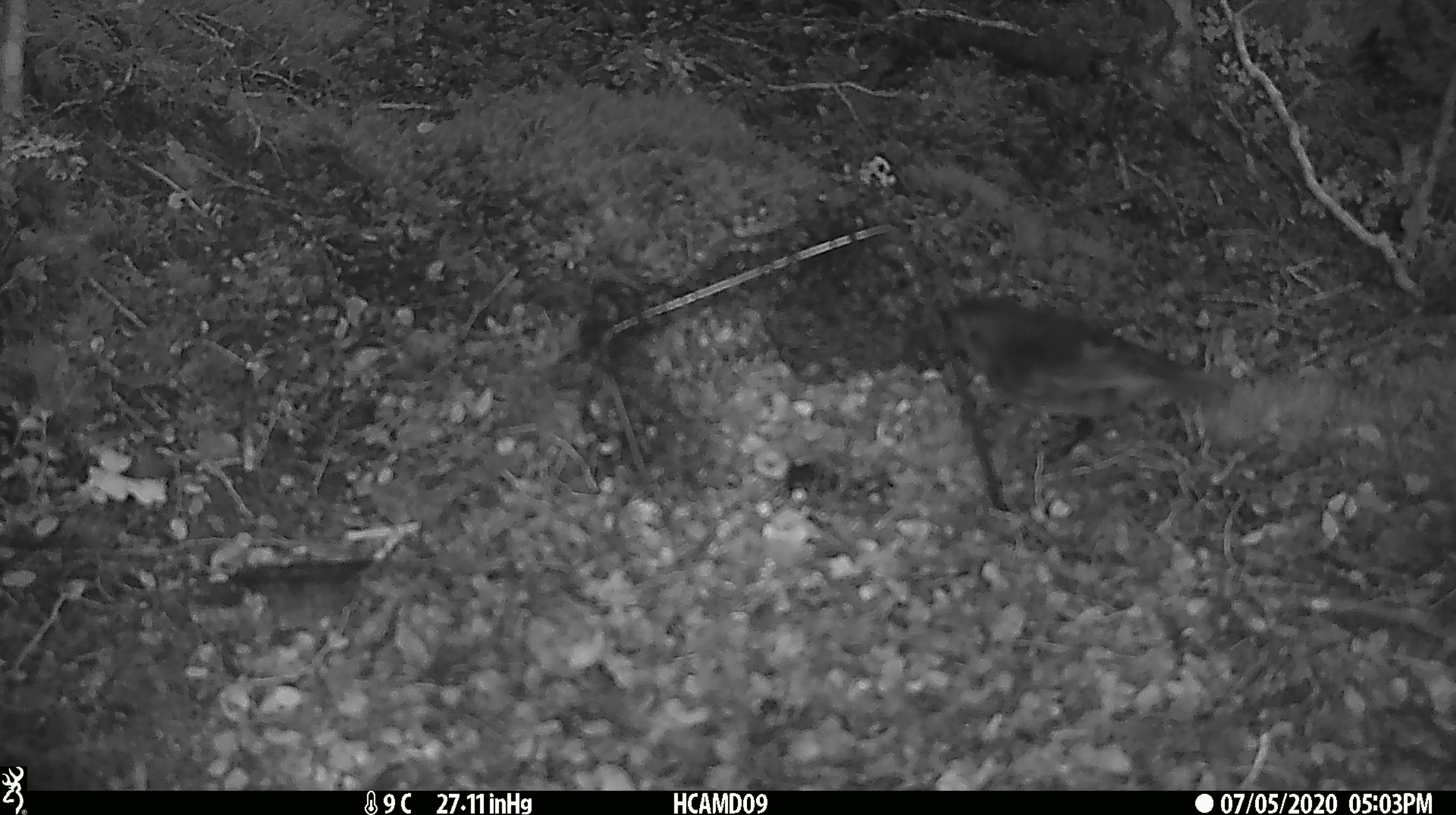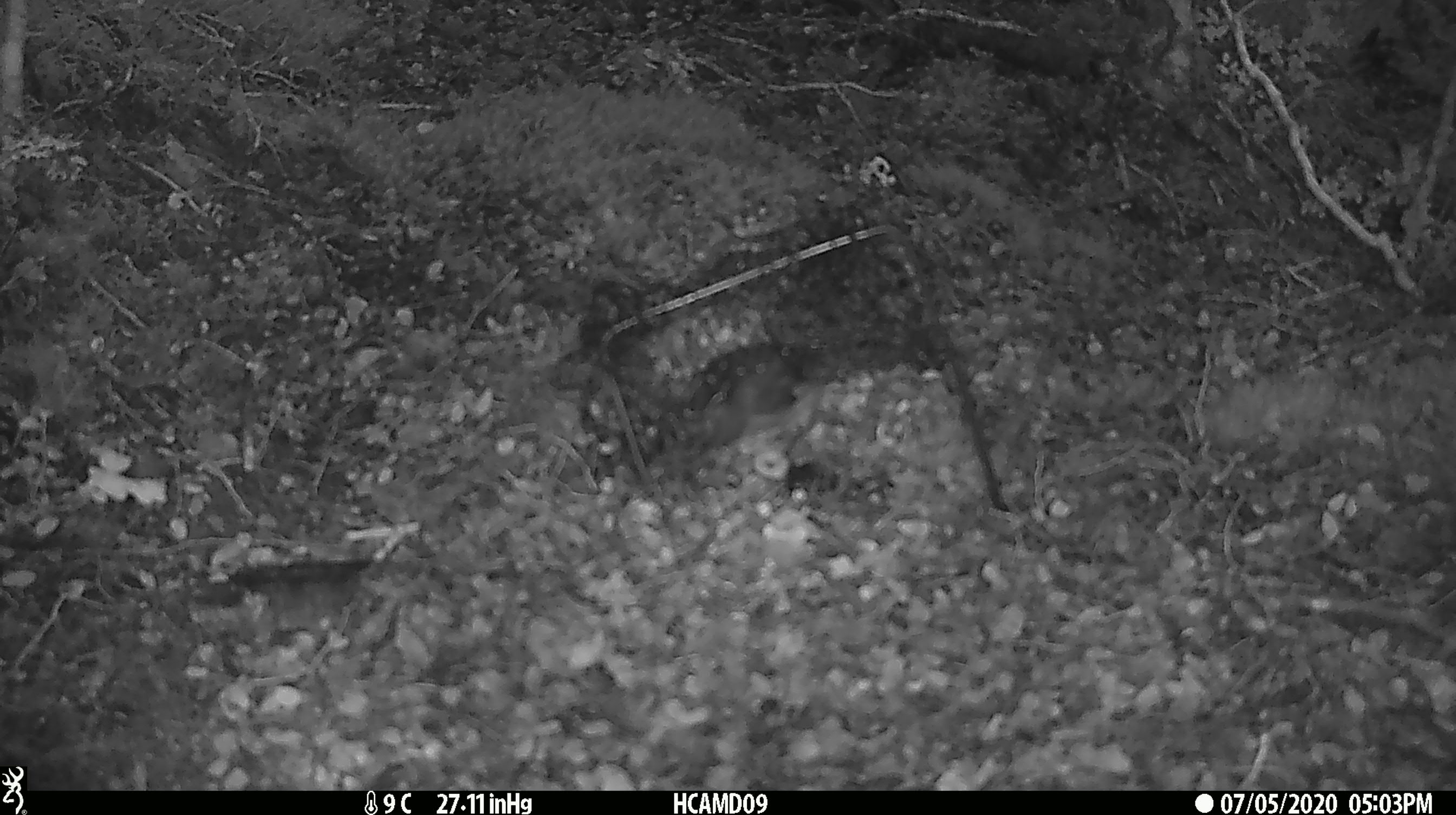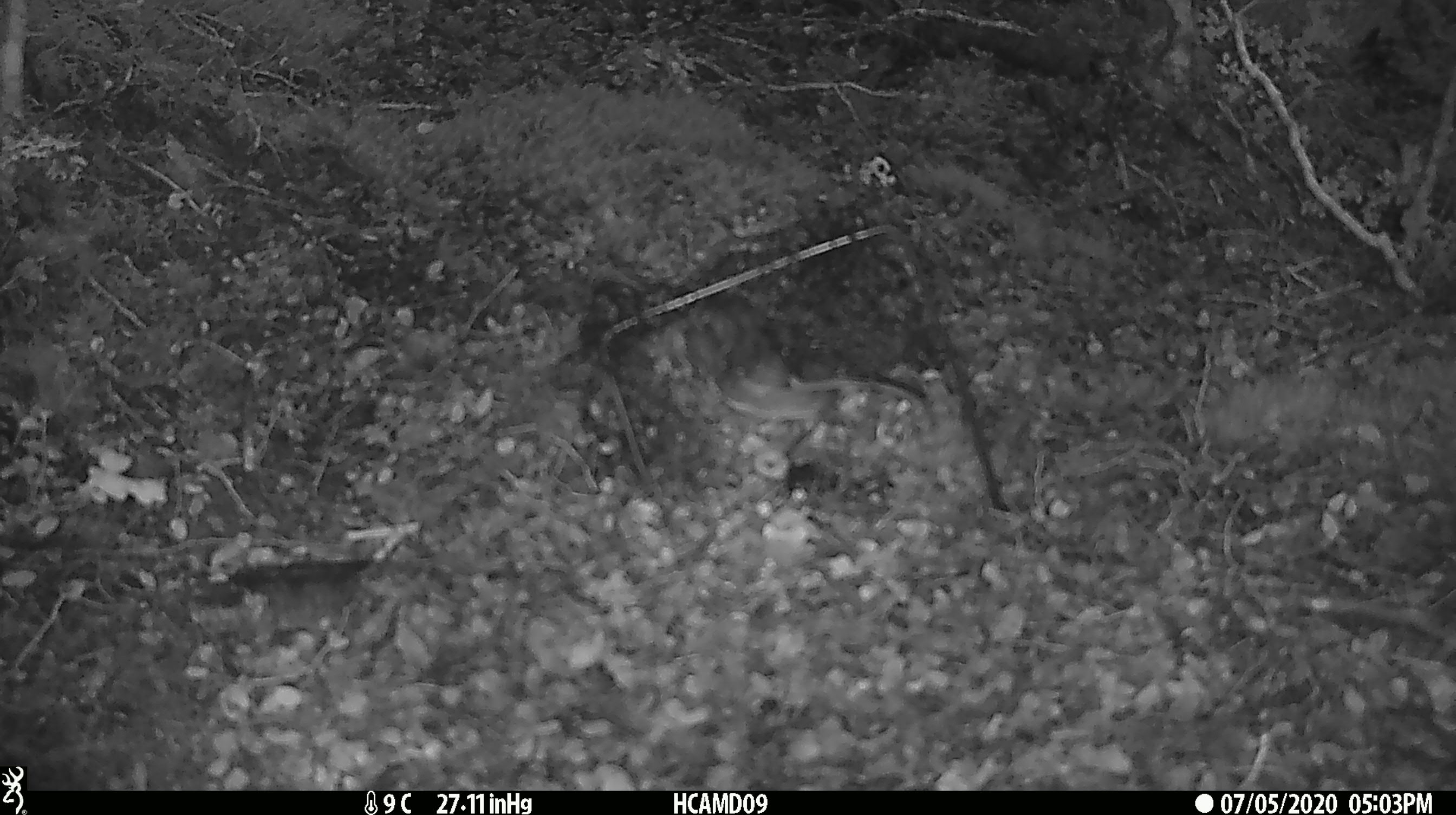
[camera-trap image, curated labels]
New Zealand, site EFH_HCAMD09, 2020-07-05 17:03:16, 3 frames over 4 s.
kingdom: Animalia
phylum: Chordata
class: Aves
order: Passeriformes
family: Petroicidae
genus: Petroica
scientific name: Petroica australis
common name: new zealand robin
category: robin